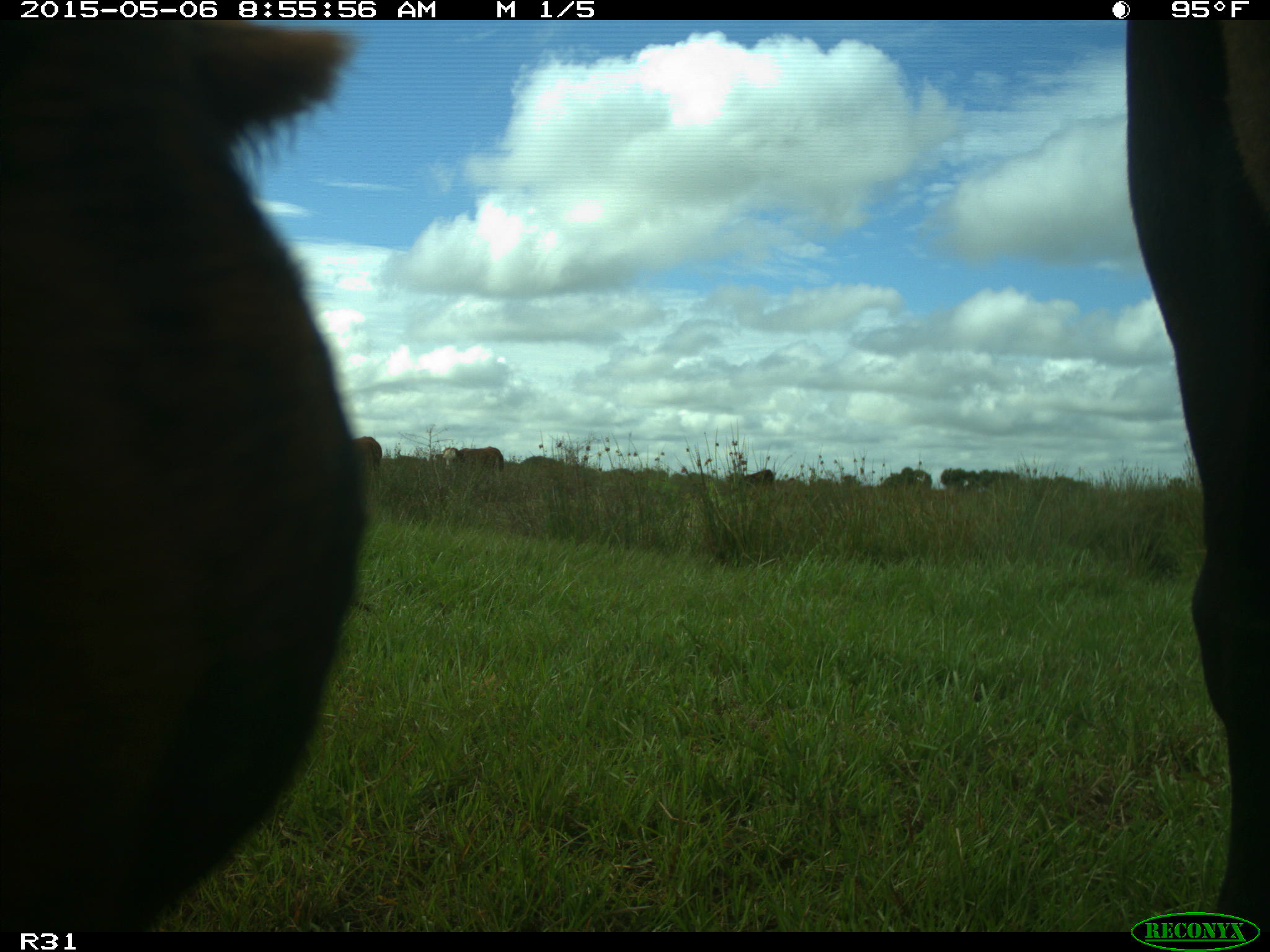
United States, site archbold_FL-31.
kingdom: Animalia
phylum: Chordata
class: Mammalia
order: Artiodactyla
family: Bovidae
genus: Bos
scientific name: Bos taurus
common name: domestic cow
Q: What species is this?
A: Bos taurus (domestic cow).